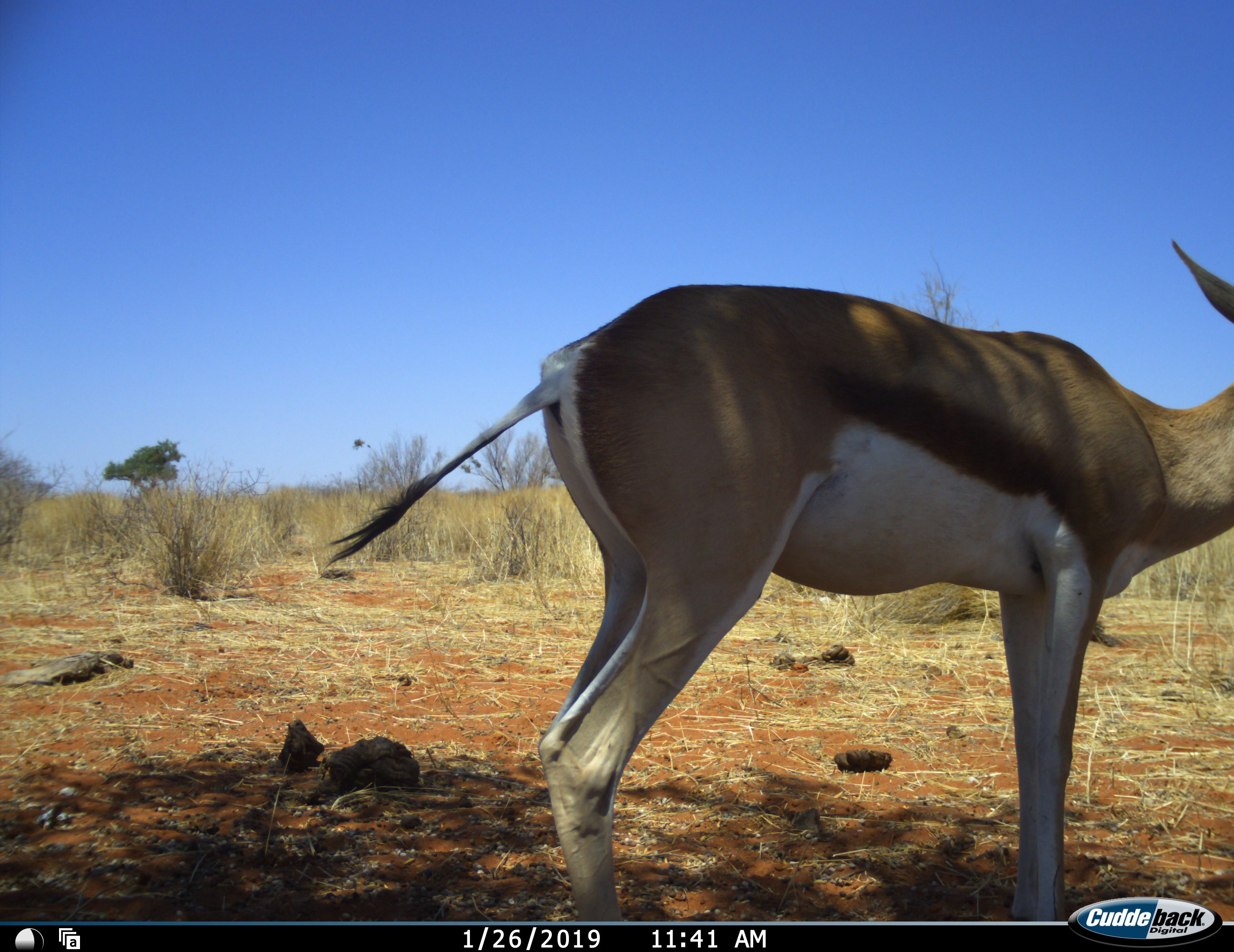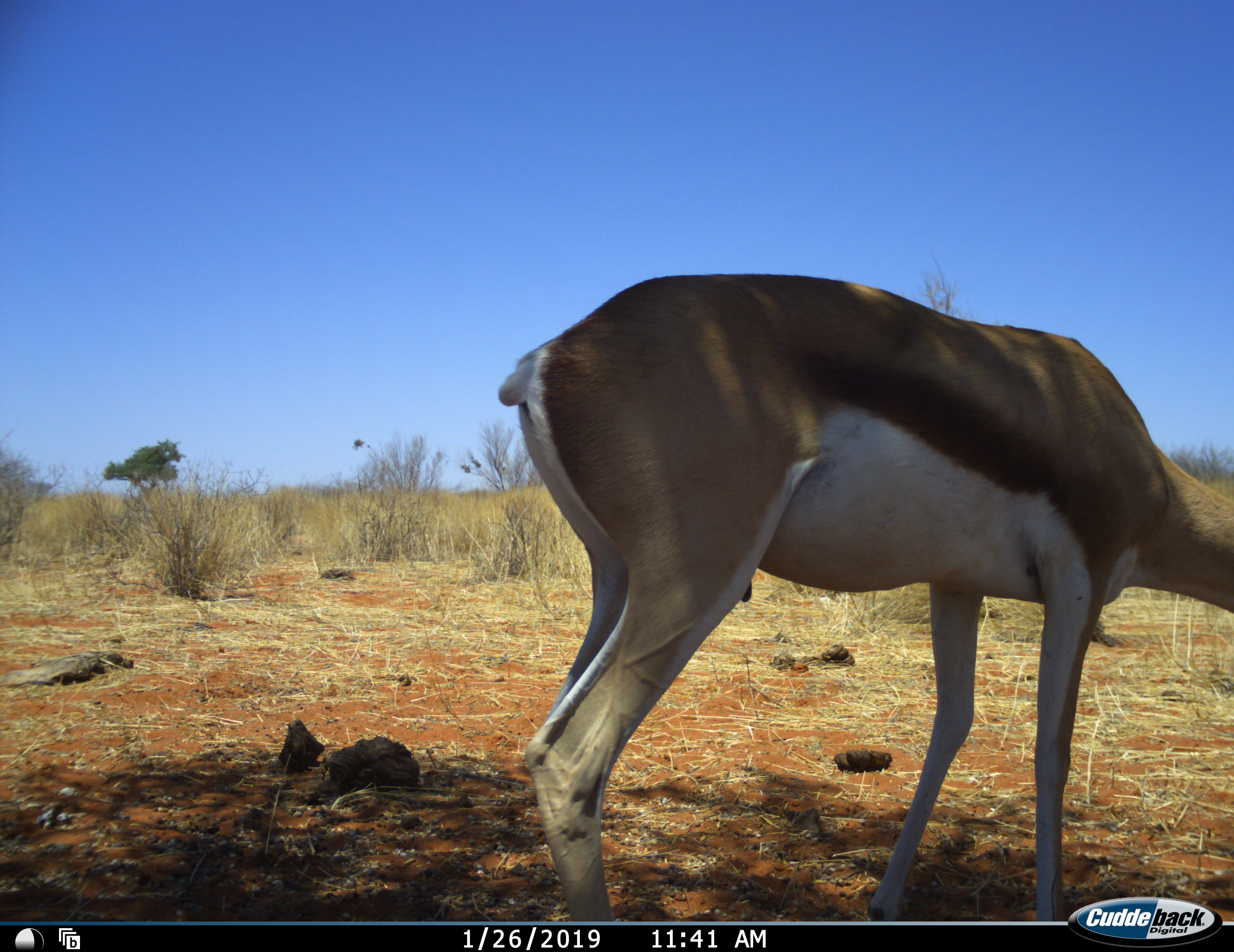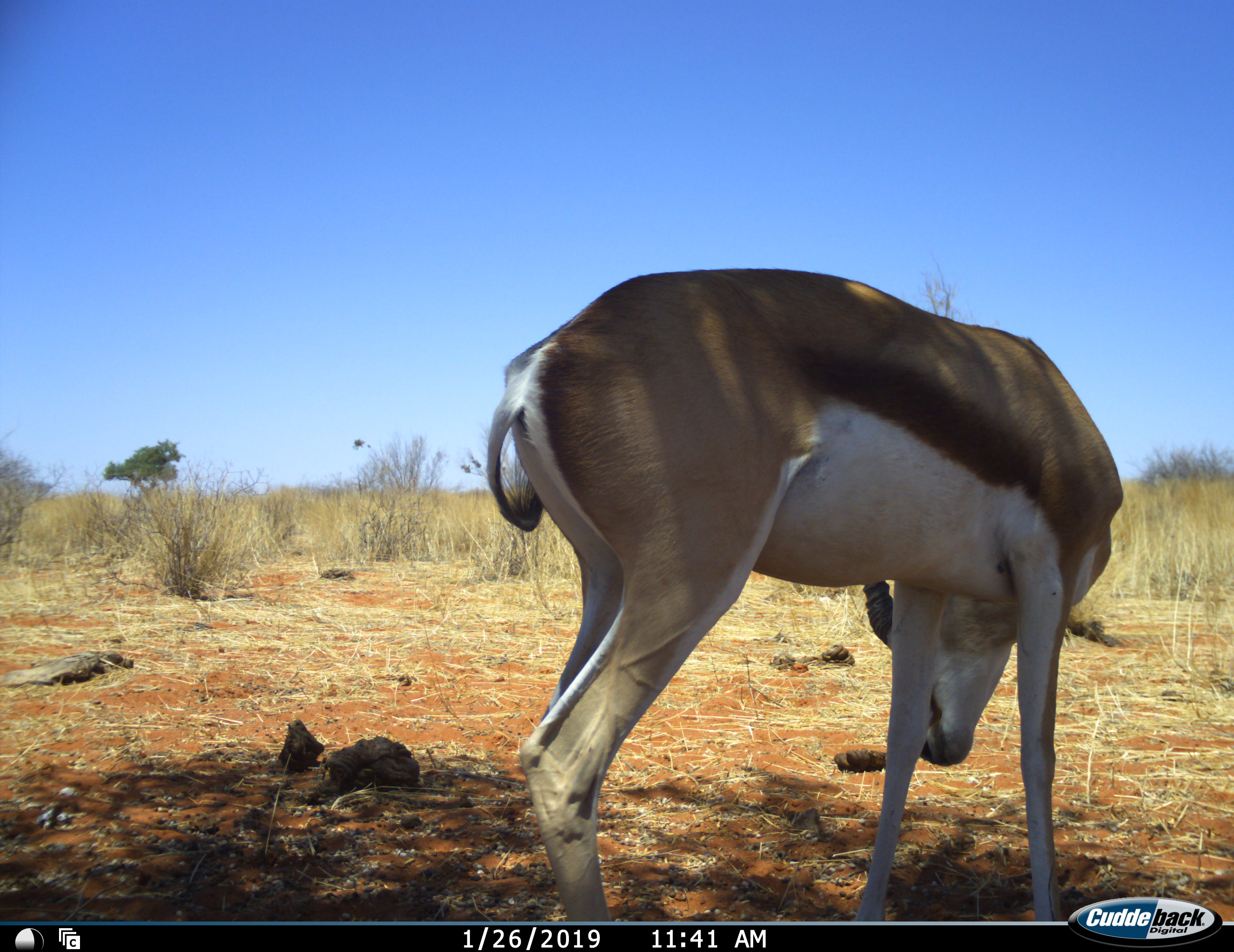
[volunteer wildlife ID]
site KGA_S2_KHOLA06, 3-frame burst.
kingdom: Animalia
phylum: Chordata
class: Mammalia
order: Artiodactyla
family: Bovidae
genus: Antidorcas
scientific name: Antidorcas marsupialis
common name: springbok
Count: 1.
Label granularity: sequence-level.